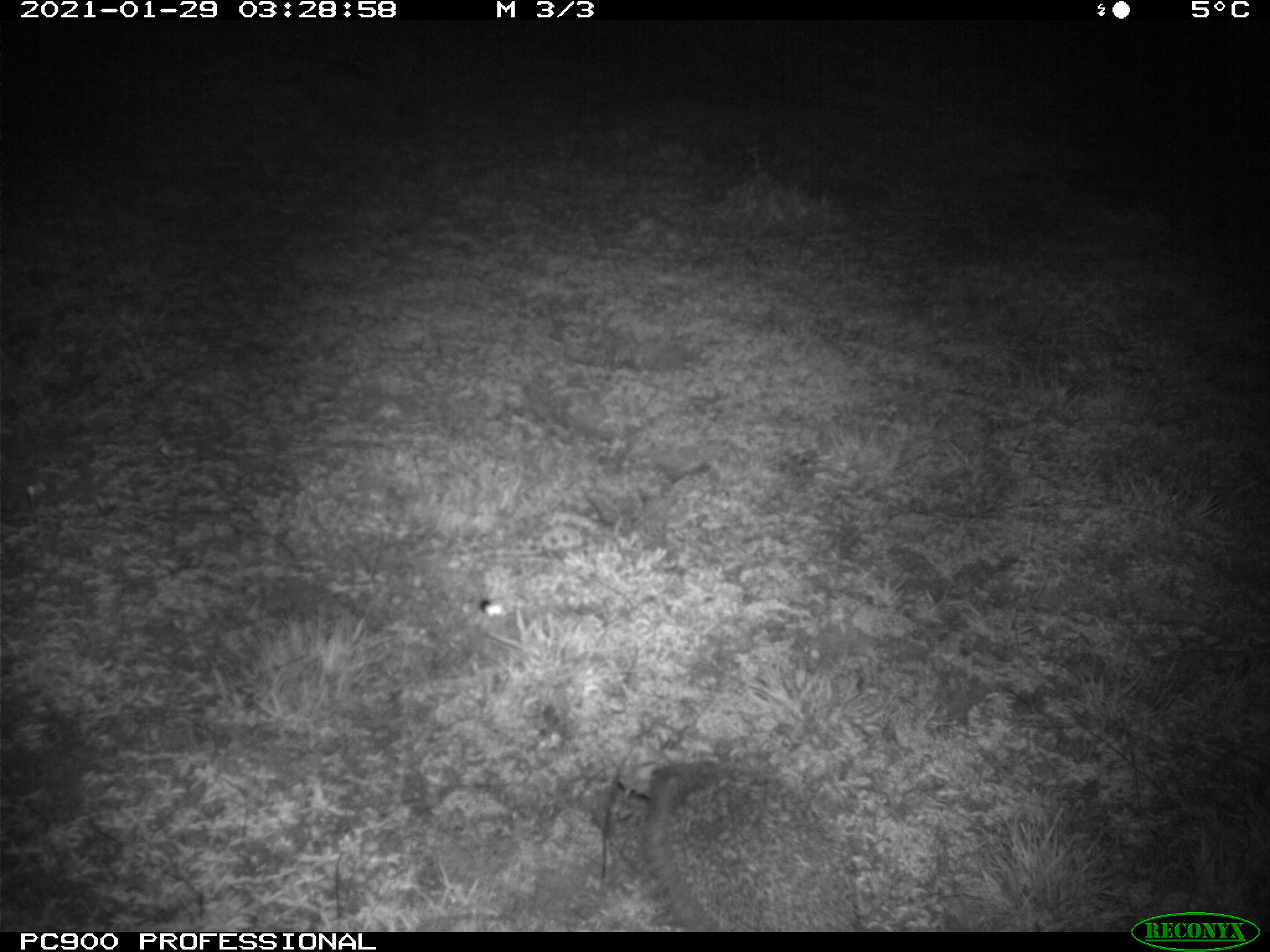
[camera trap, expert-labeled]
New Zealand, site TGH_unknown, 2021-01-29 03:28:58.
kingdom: Animalia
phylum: Chordata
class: Mammalia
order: Eulipotyphla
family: Erinaceidae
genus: Erinaceus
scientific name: Erinaceus europaeus europaeus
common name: european hedgehog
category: hedgehog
Hedgehog (european hedgehog) (Erinaceus europaeus europaeus).